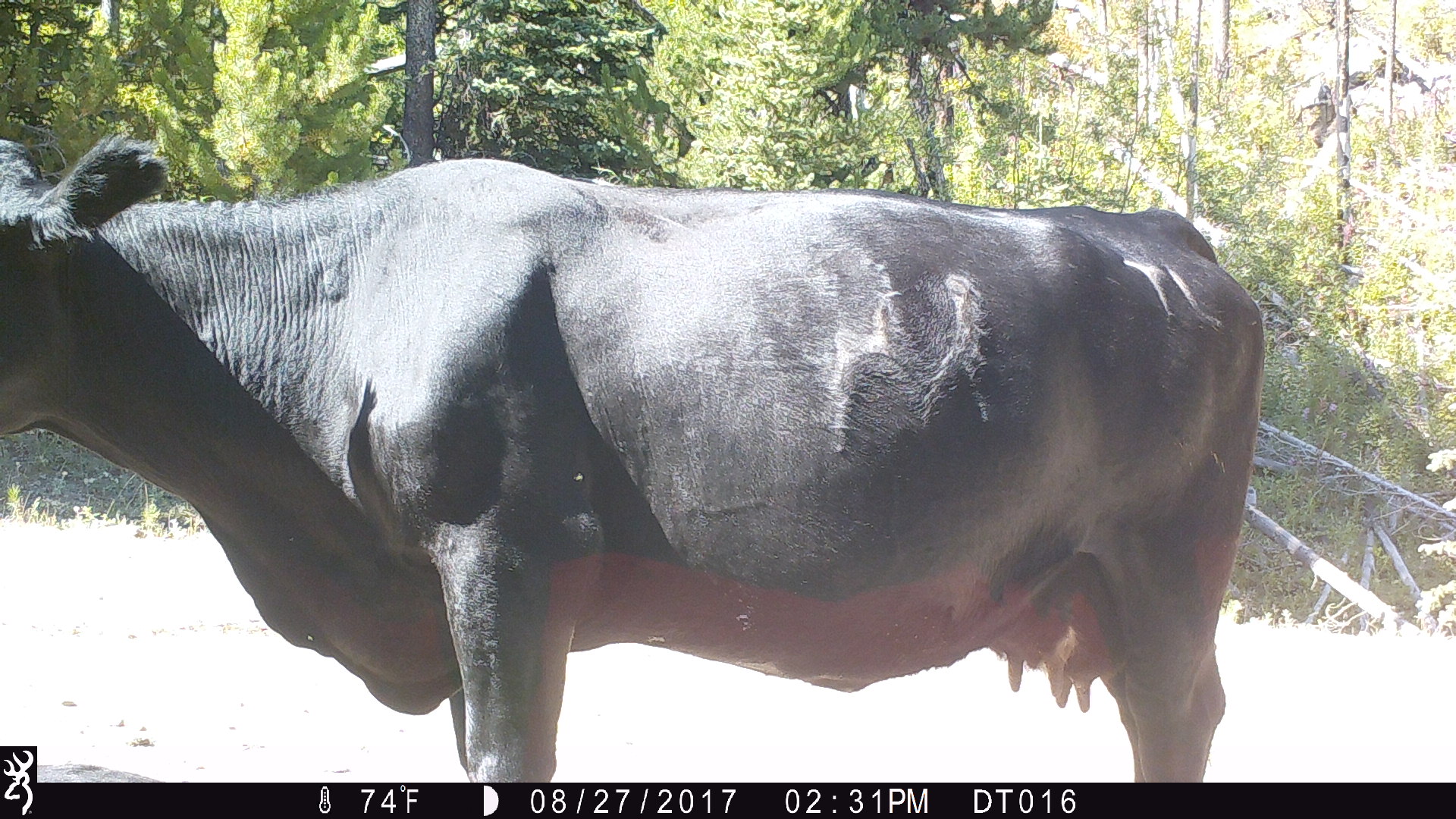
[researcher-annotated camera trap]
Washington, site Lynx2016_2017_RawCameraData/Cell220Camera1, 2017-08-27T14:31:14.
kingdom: Animalia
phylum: Chordata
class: Mammalia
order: Artiodactyla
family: Bovidae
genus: Bos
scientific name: Bos taurus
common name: domestic cattle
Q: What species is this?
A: Domestic cattle (Bos taurus).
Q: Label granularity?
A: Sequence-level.